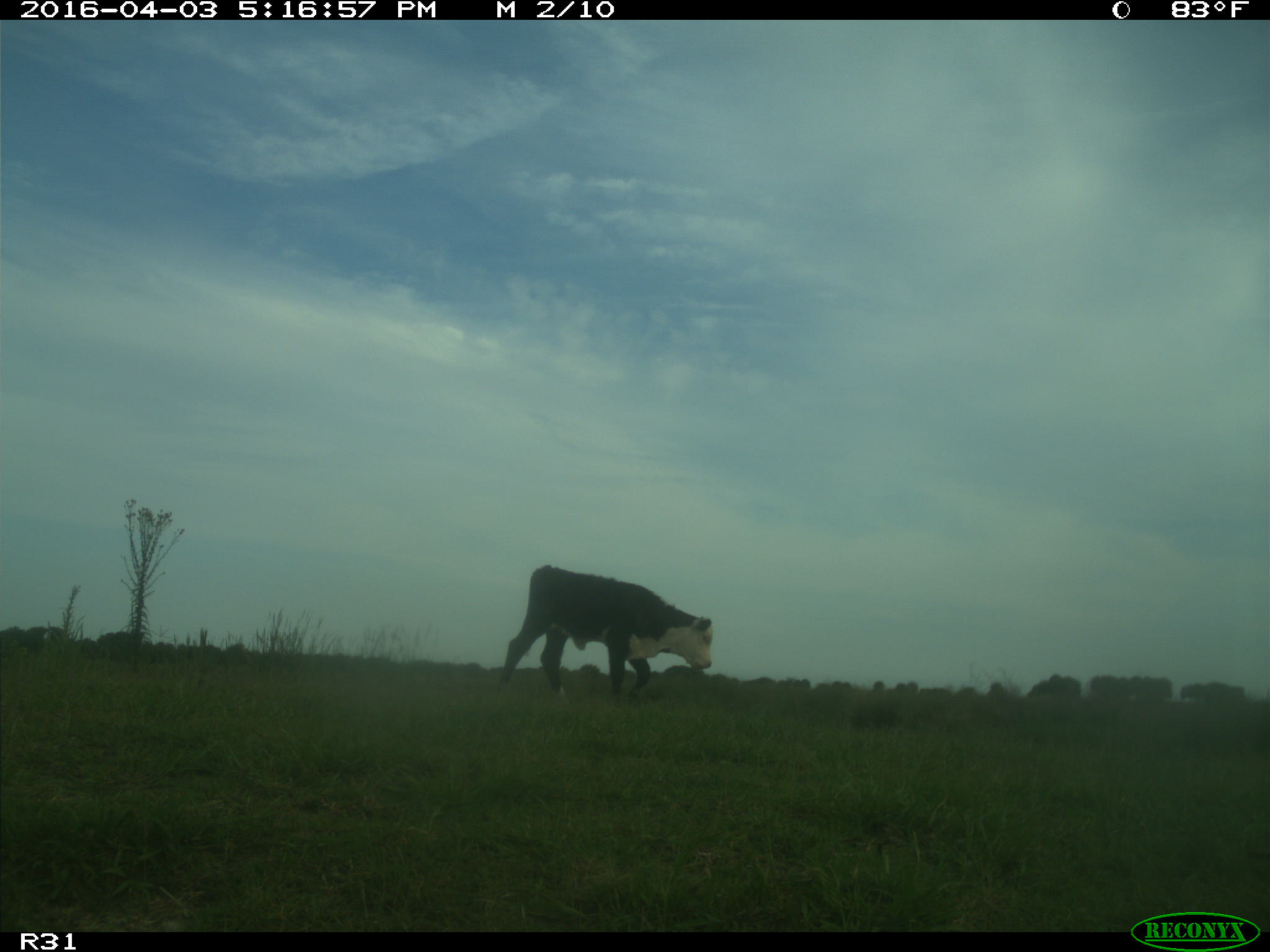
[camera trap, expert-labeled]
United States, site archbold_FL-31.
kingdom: Animalia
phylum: Chordata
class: Mammalia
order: Artiodactyla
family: Bovidae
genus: Bos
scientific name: Bos taurus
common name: domestic cow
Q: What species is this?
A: Bos taurus (domestic cow).